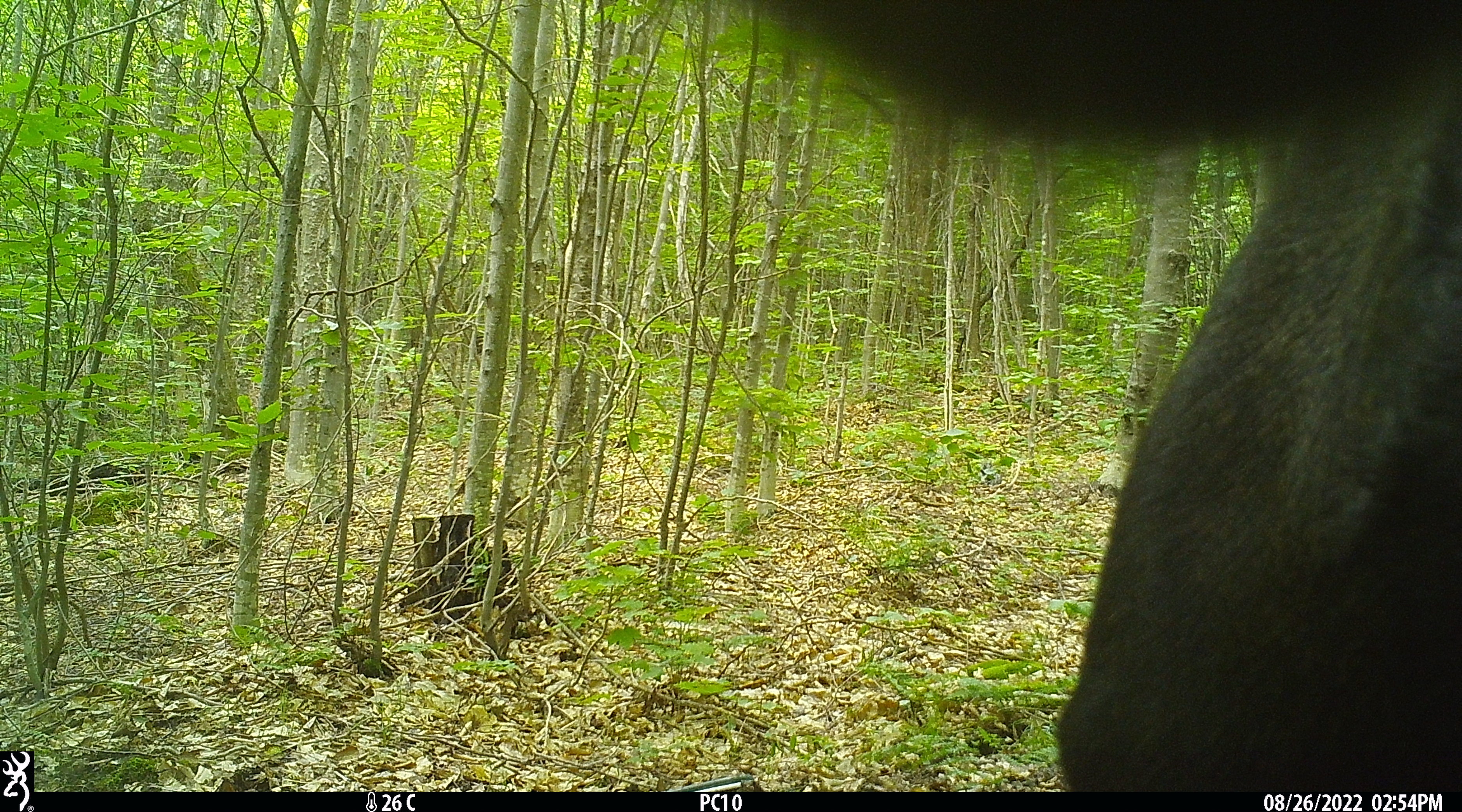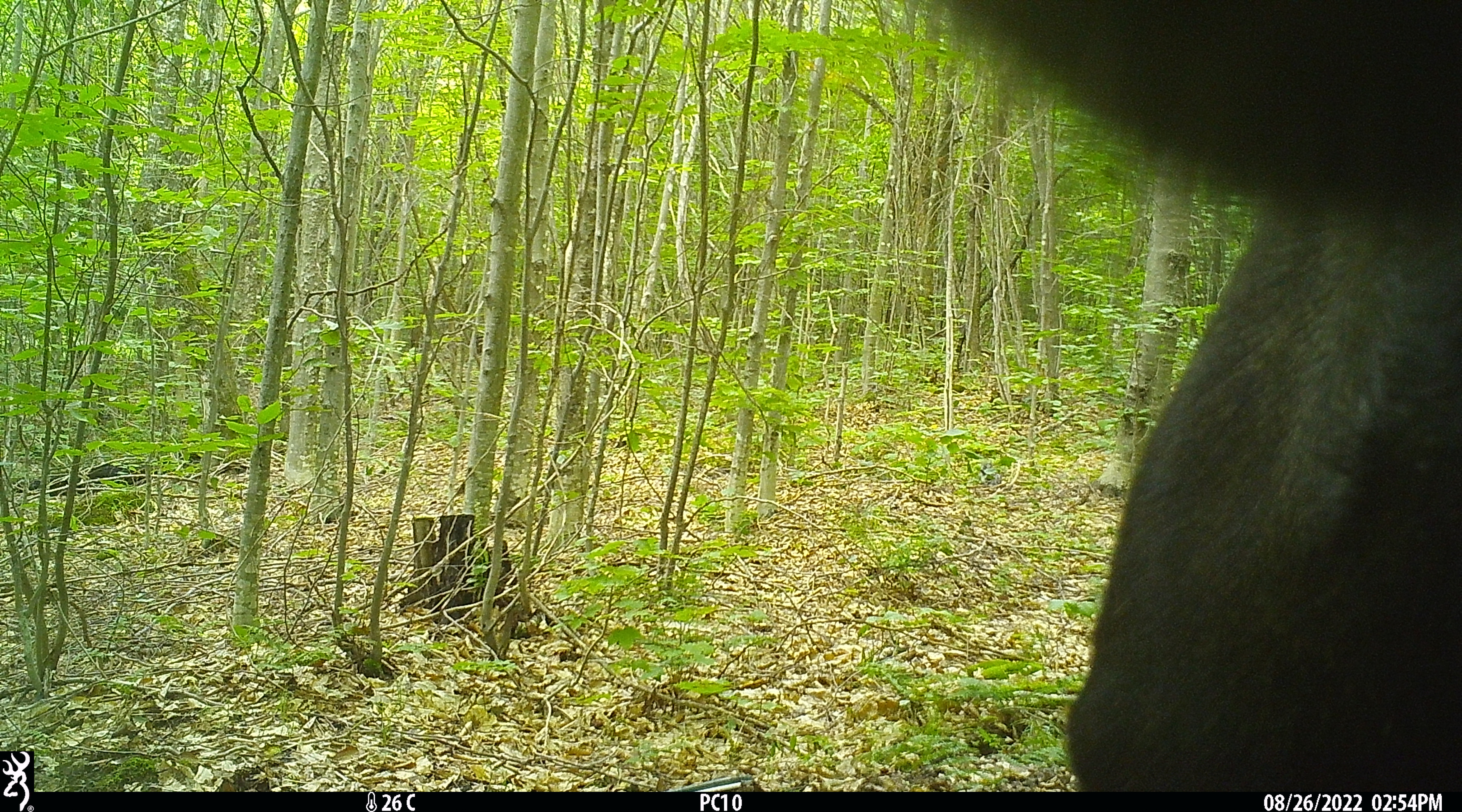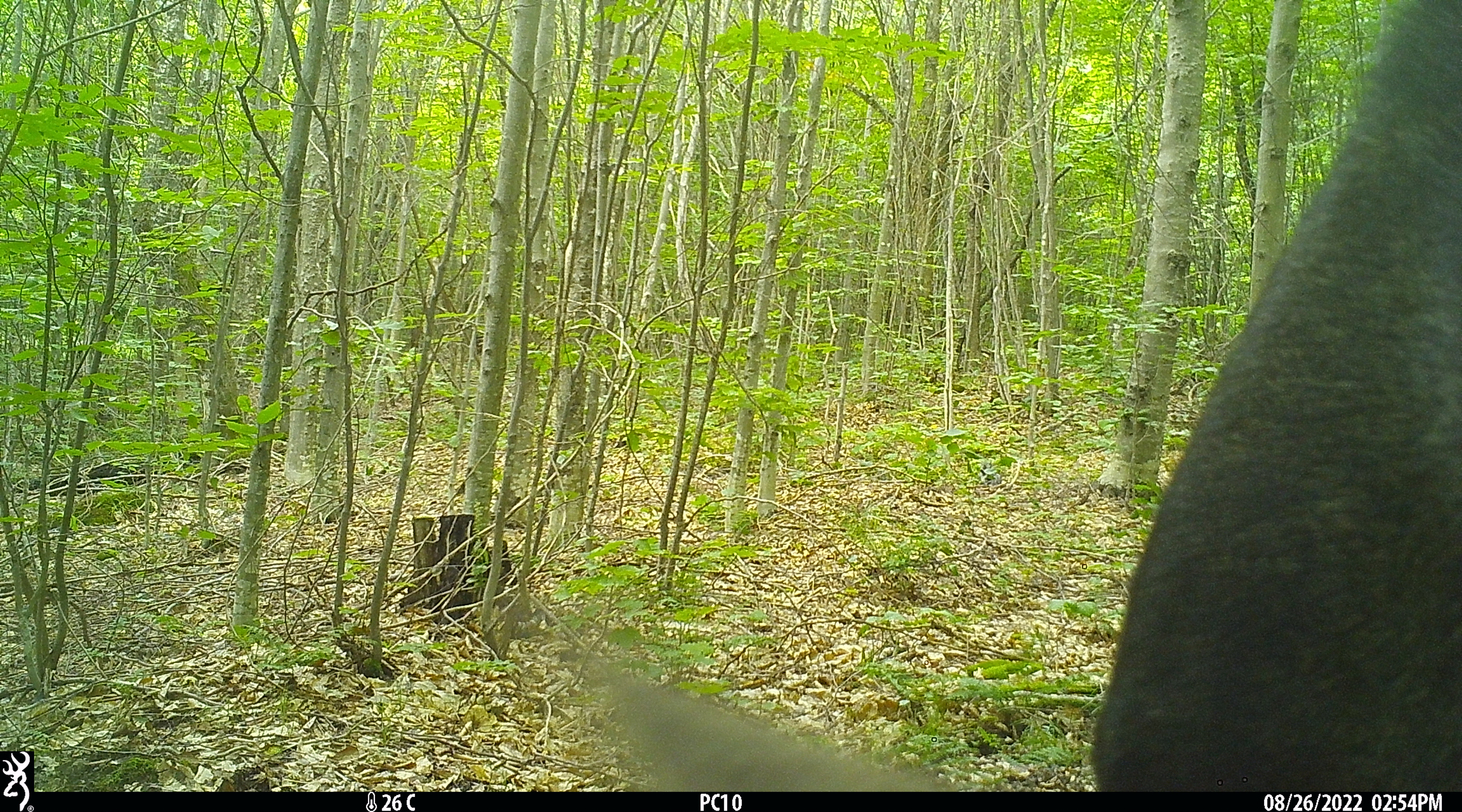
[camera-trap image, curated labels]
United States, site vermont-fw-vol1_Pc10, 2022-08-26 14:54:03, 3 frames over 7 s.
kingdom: Animalia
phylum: Chordata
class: Mammalia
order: Artiodactyla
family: Cervidae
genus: Alces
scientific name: Alces alces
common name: moose